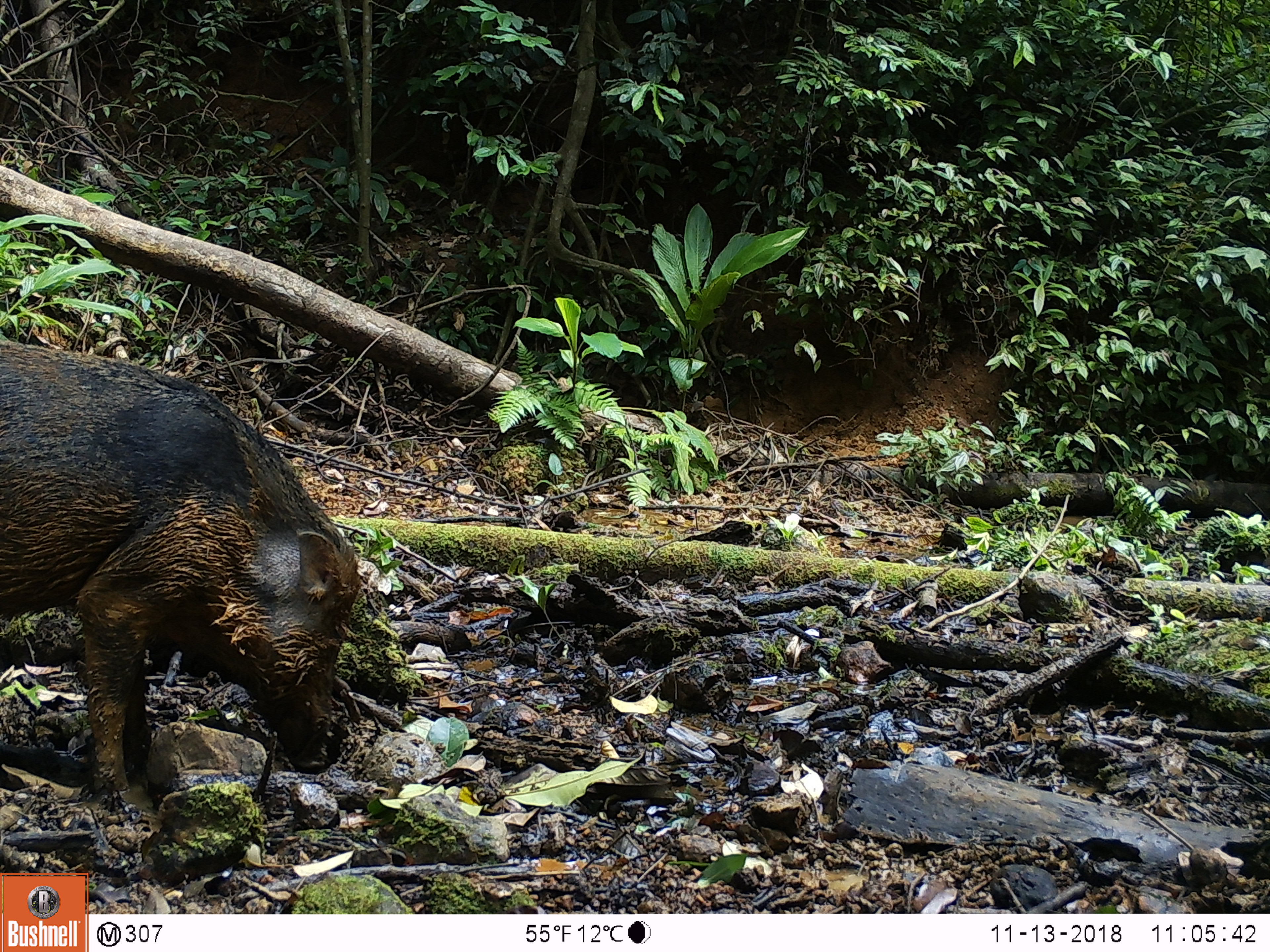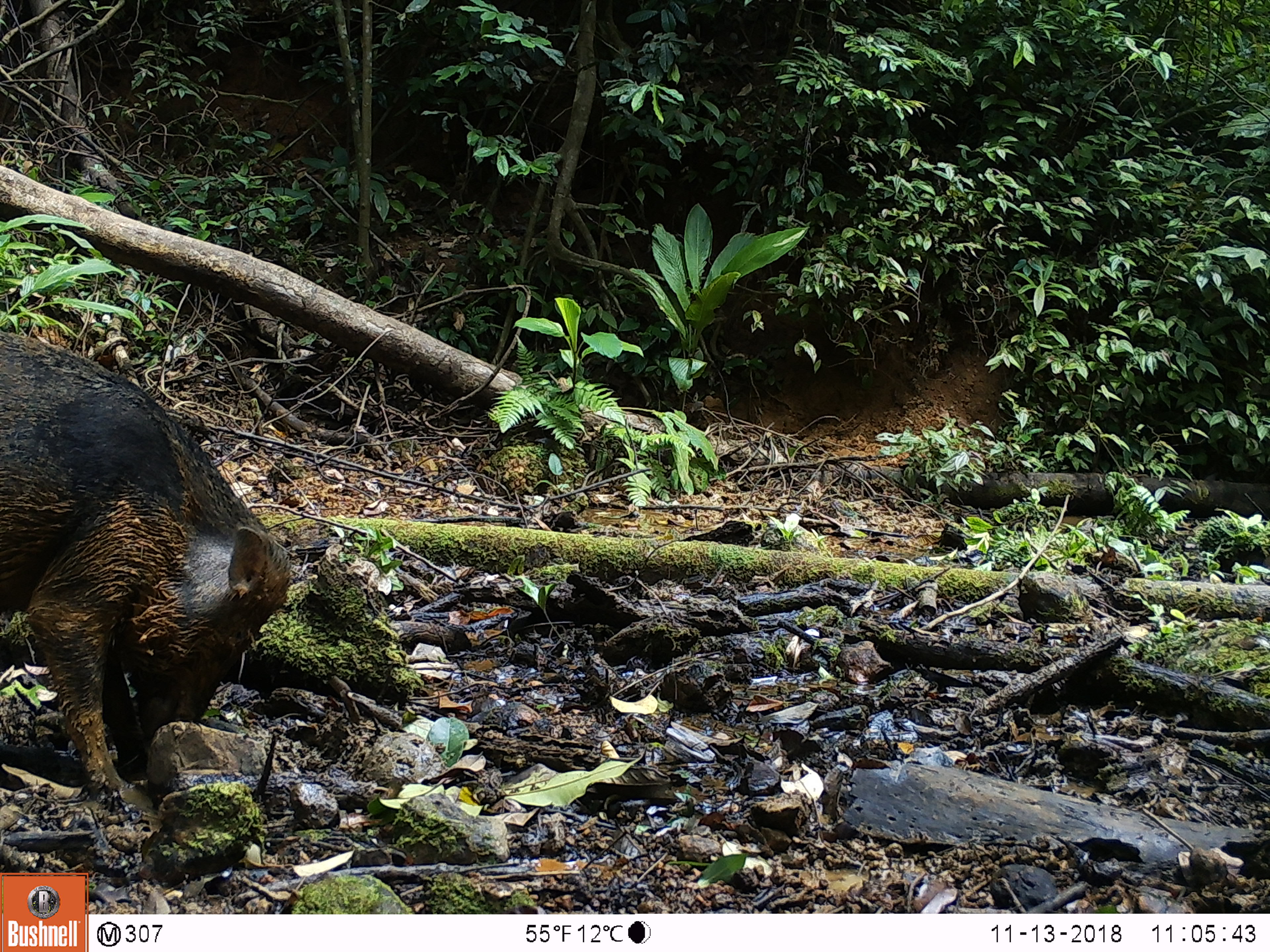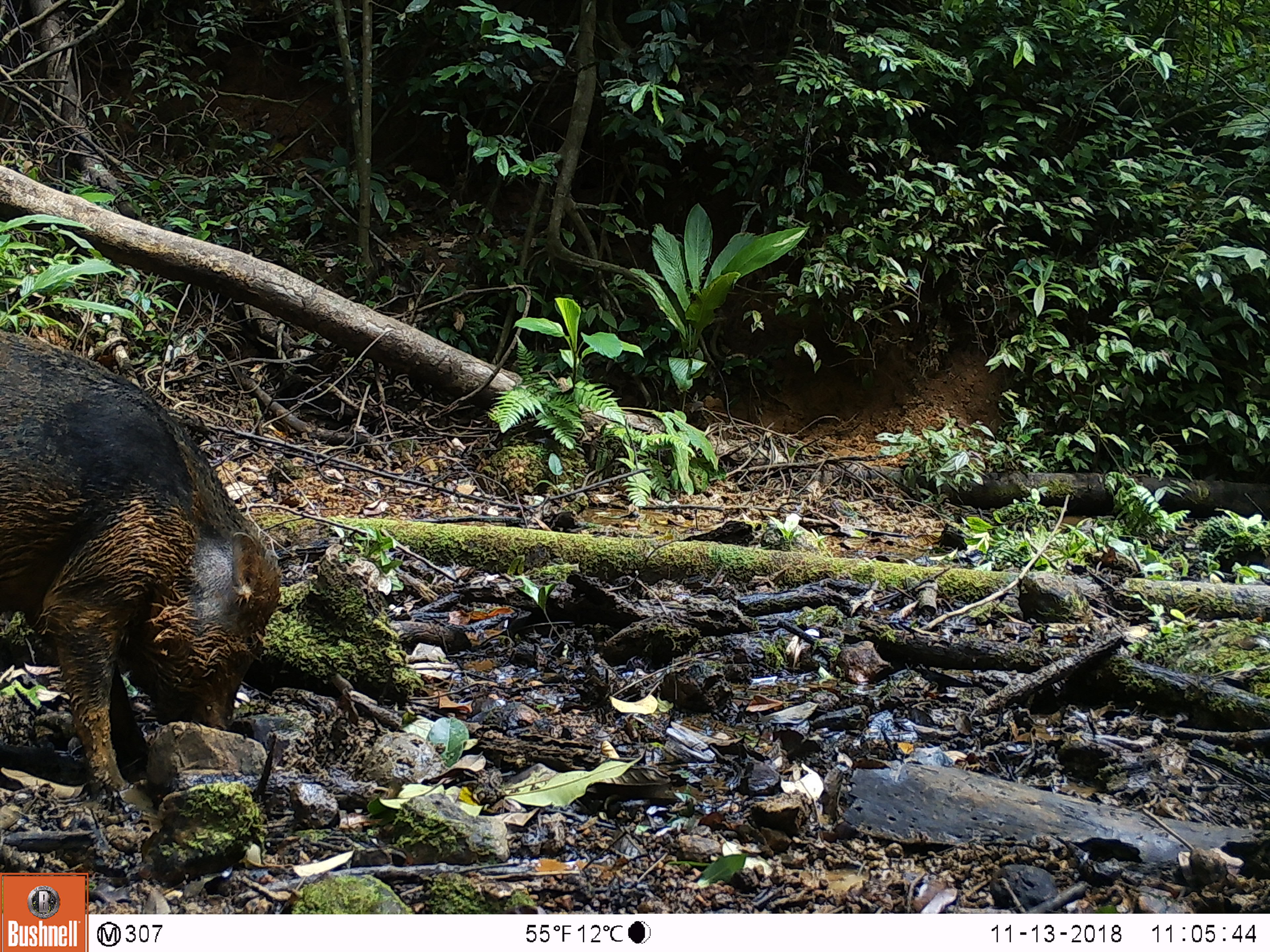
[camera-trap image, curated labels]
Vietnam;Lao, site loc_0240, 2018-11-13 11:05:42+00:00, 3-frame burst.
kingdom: Animalia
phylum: Chordata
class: Mammalia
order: Artiodactyla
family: Suidae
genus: Sus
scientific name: Sus scrofa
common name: eurasian wild pig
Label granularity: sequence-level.